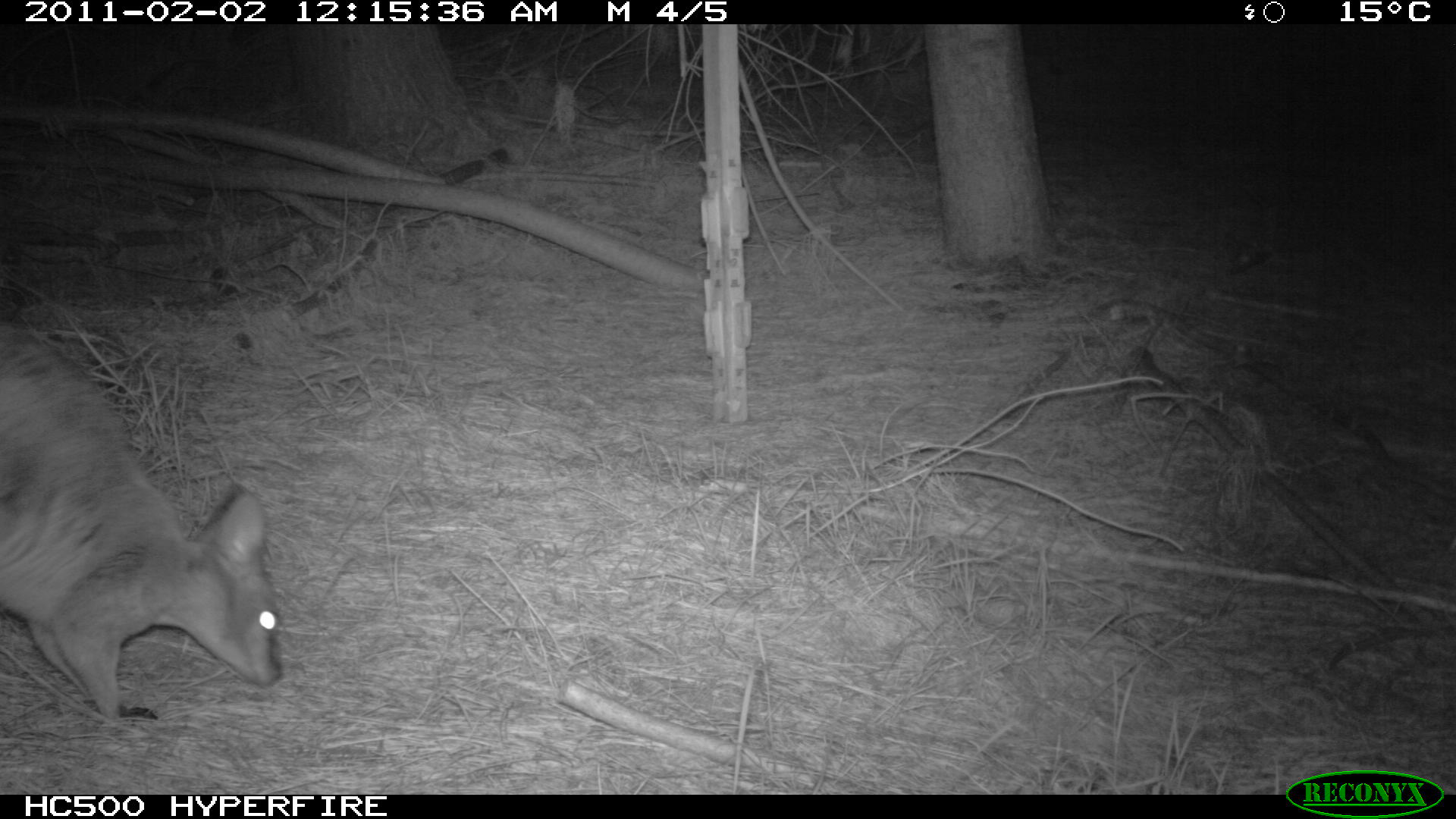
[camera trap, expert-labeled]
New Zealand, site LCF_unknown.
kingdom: Animalia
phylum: Chordata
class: Mammalia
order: Diprotodontia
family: Macropodidae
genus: Notamacropus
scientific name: Notamacropus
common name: wallaby